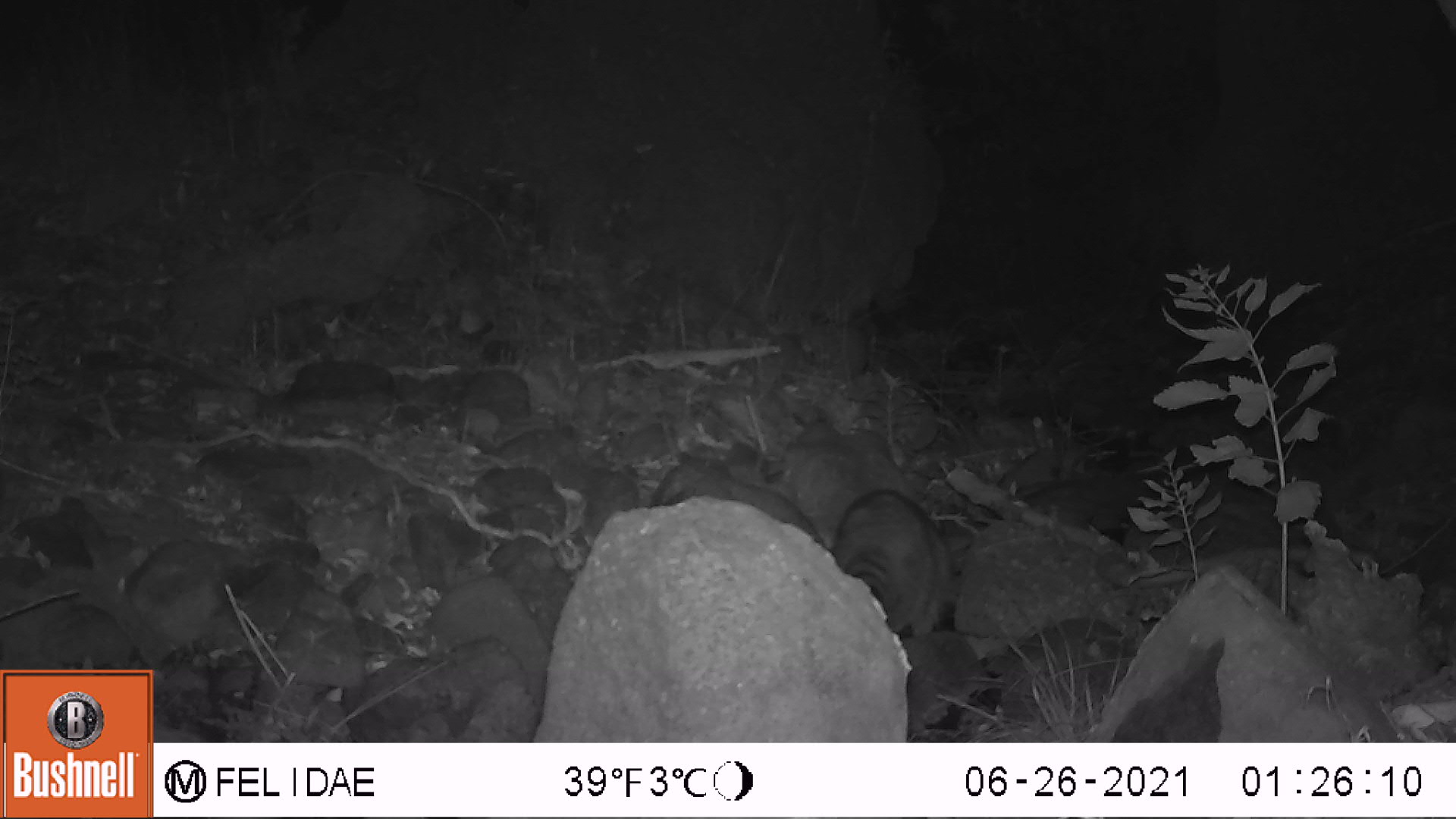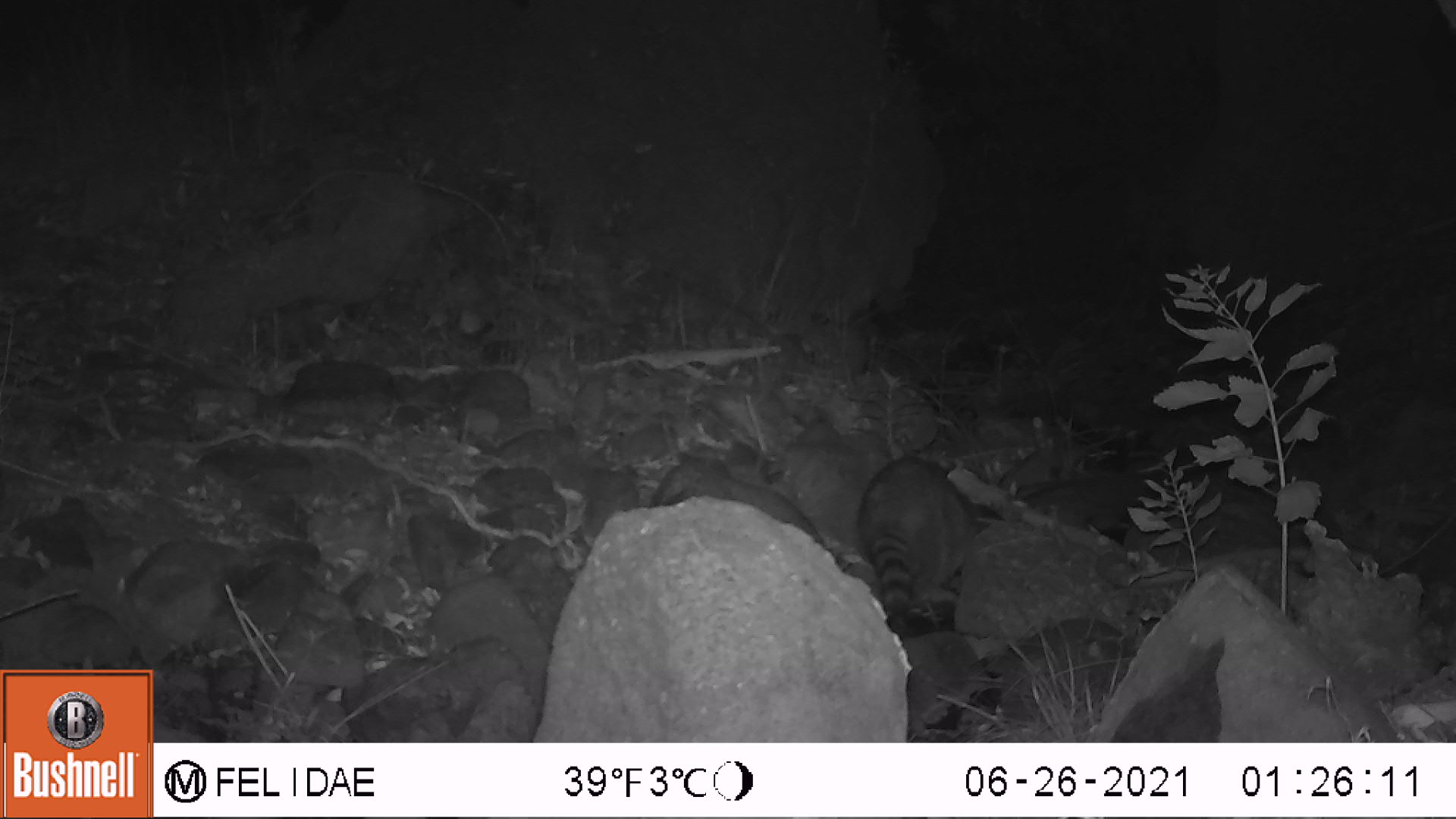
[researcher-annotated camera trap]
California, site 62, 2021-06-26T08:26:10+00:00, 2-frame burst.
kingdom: Animalia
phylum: Chordata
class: Mammalia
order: Carnivora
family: Procyonidae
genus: Procyon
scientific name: Procyon lotor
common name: raccoon